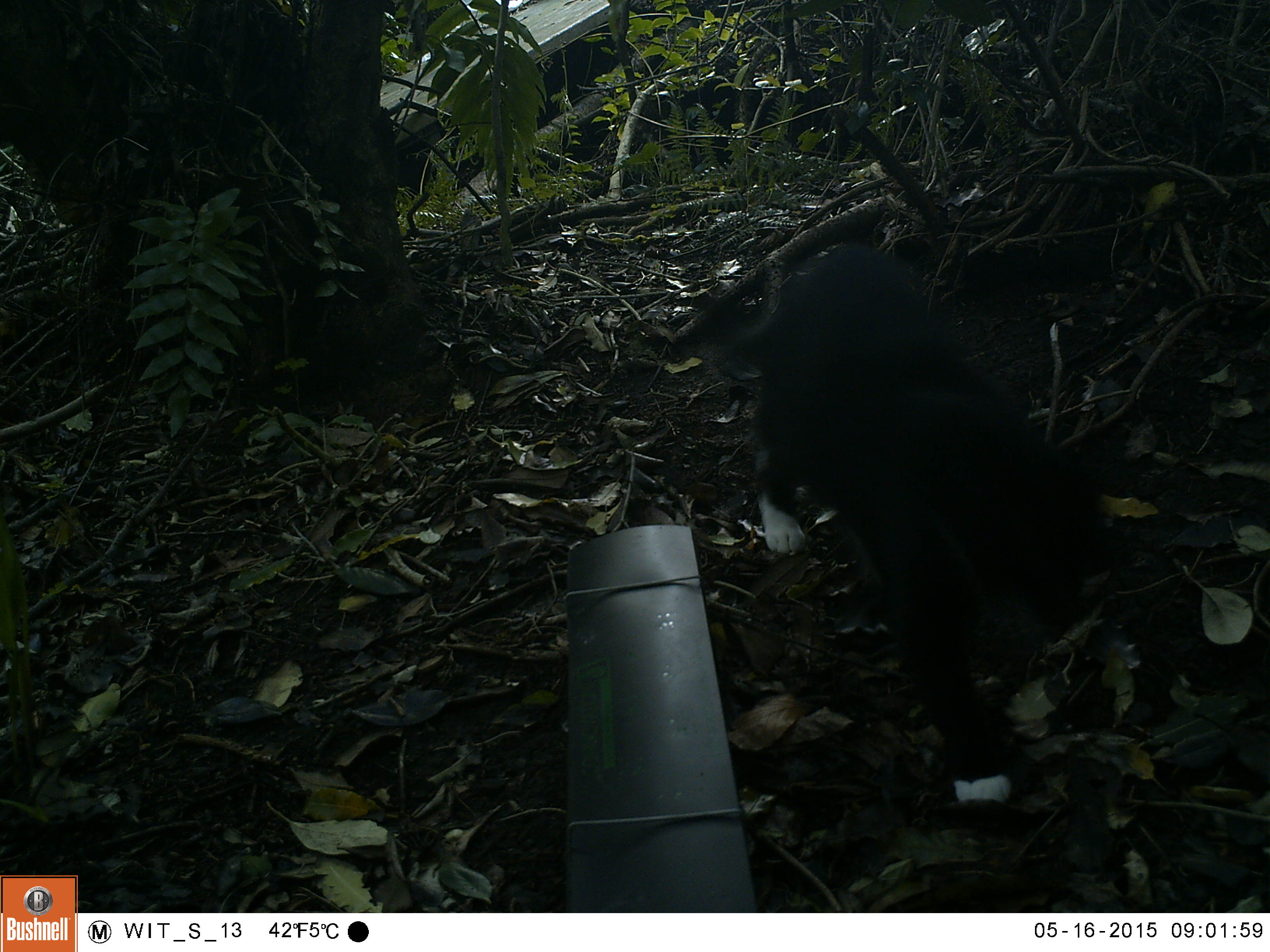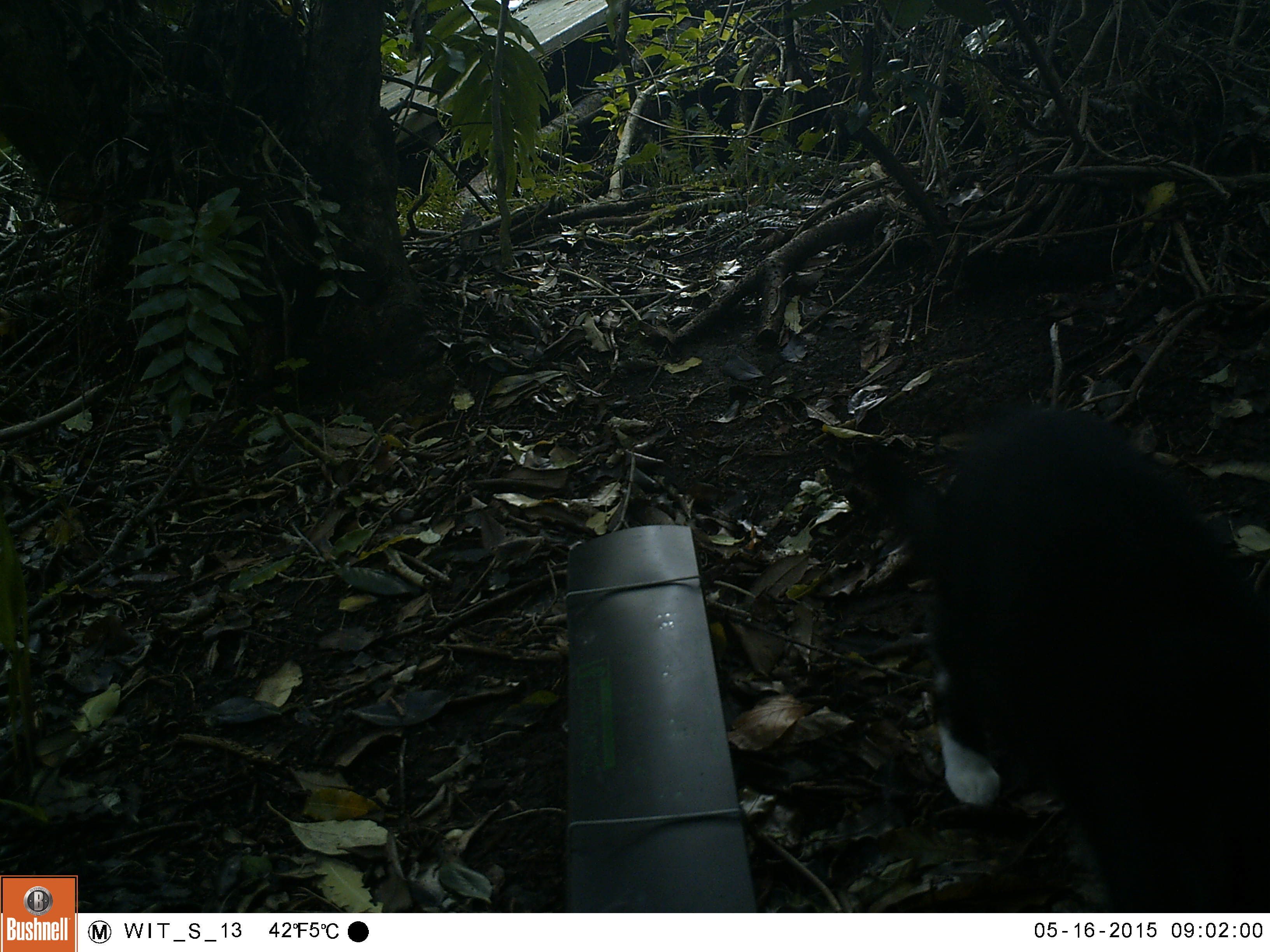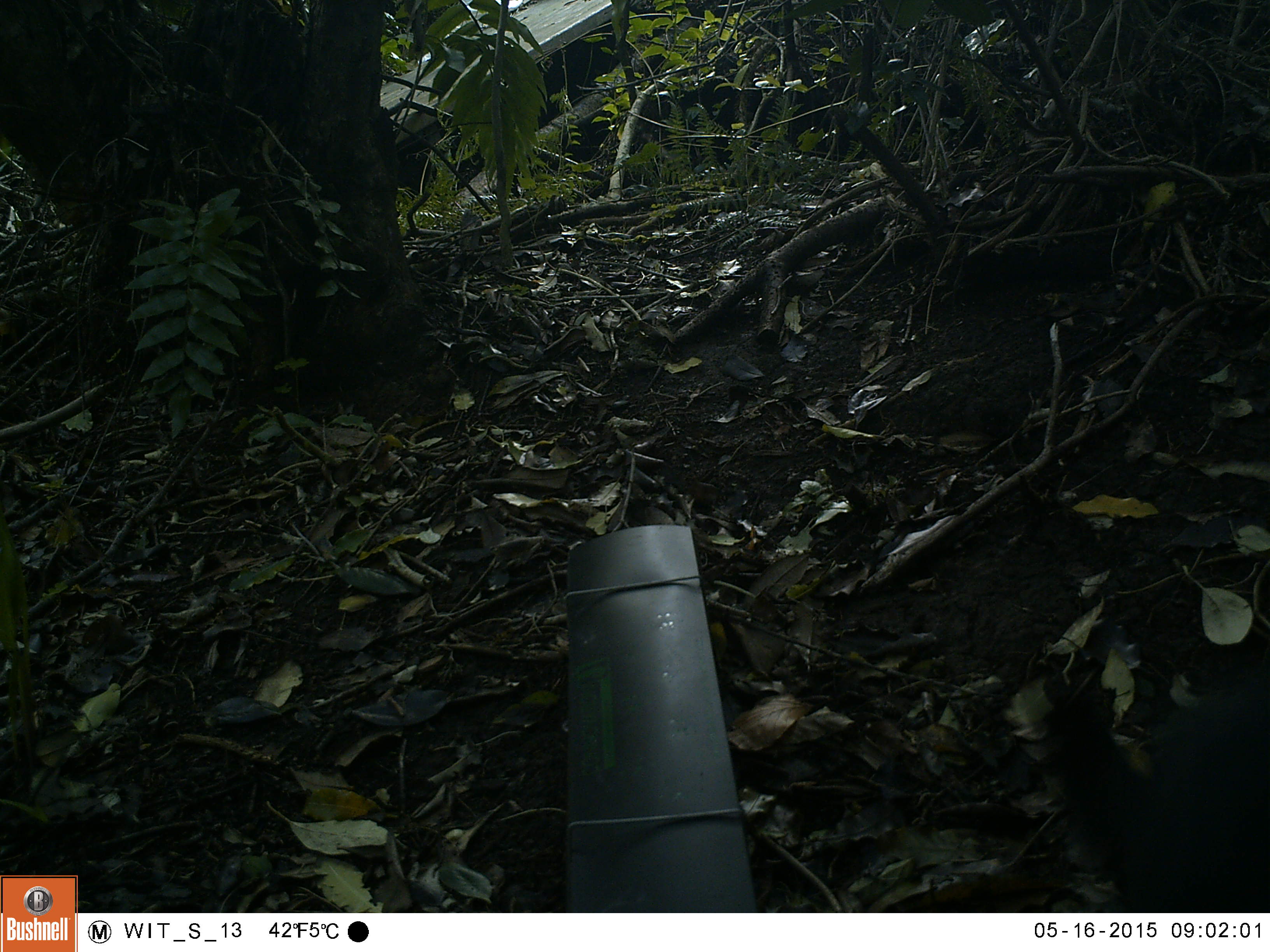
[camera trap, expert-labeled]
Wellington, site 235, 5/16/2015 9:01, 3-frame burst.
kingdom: Animalia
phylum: Chordata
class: Mammalia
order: Carnivora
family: Felidae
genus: Felis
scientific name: Felis catus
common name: cat